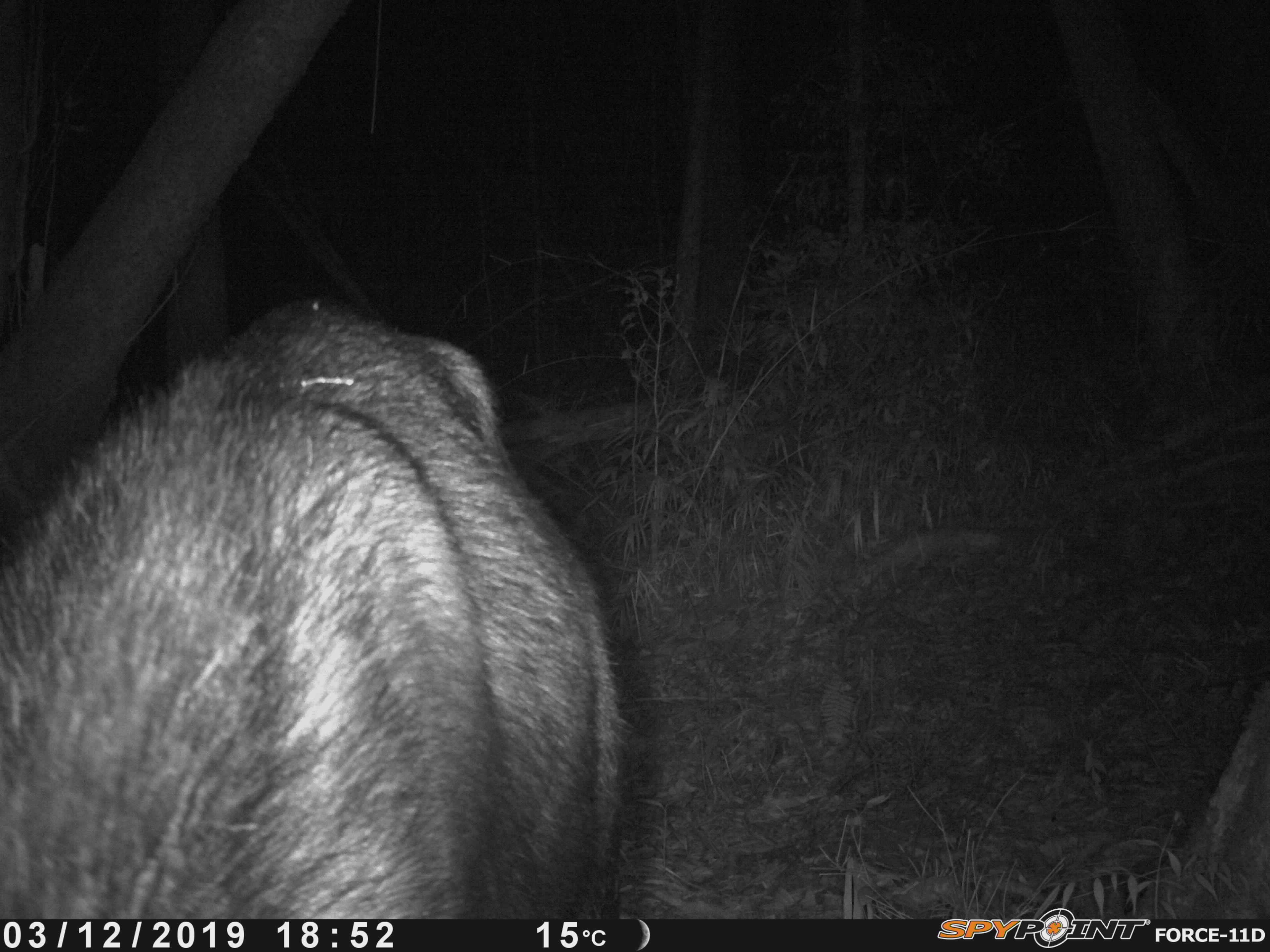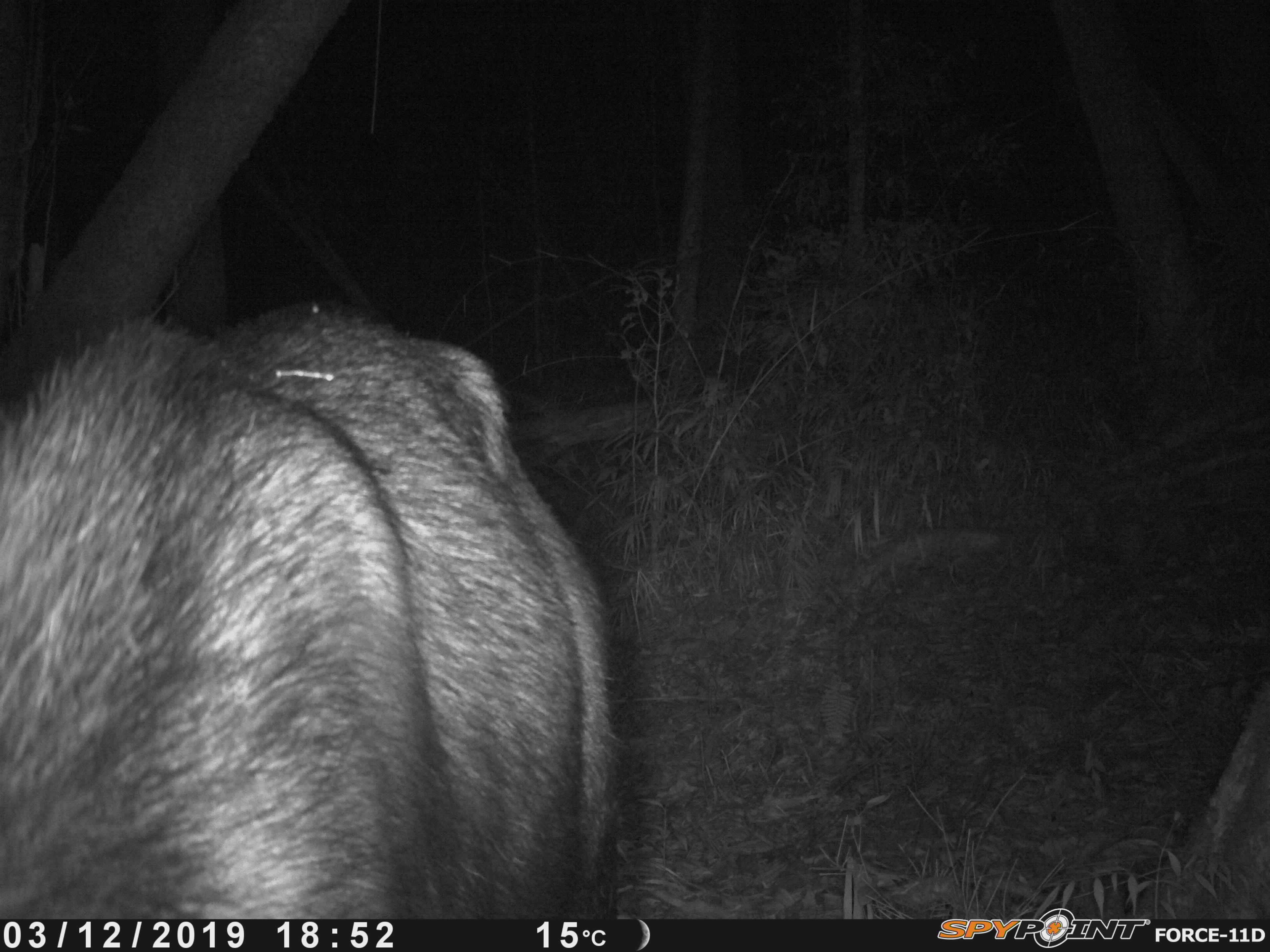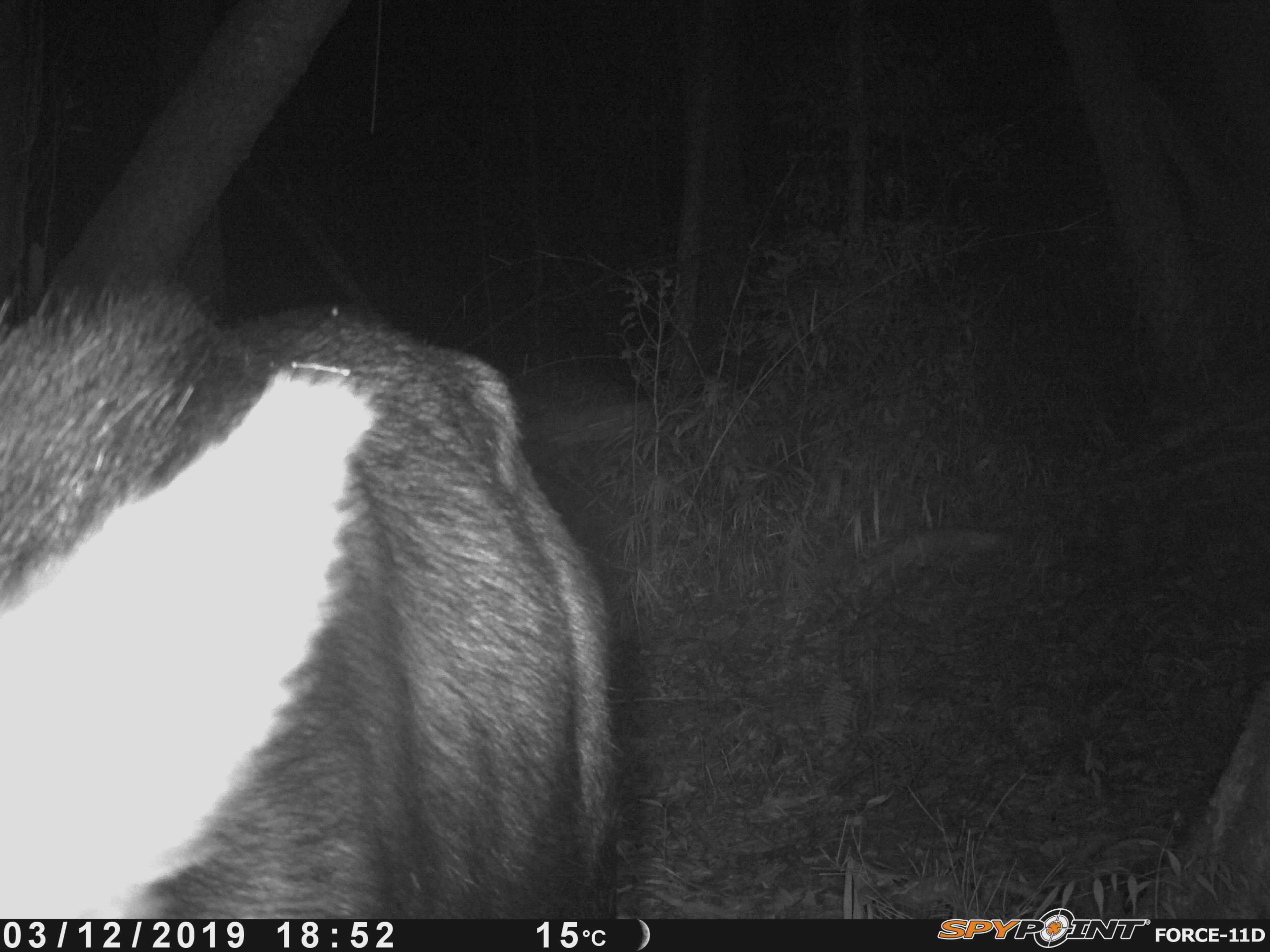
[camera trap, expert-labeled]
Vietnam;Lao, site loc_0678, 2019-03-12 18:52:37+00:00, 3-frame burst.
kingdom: Animalia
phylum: Chordata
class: Mammalia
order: Artiodactyla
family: Bovidae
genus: Capricornis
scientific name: Capricornis sumatraensis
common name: chinese serow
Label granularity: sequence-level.